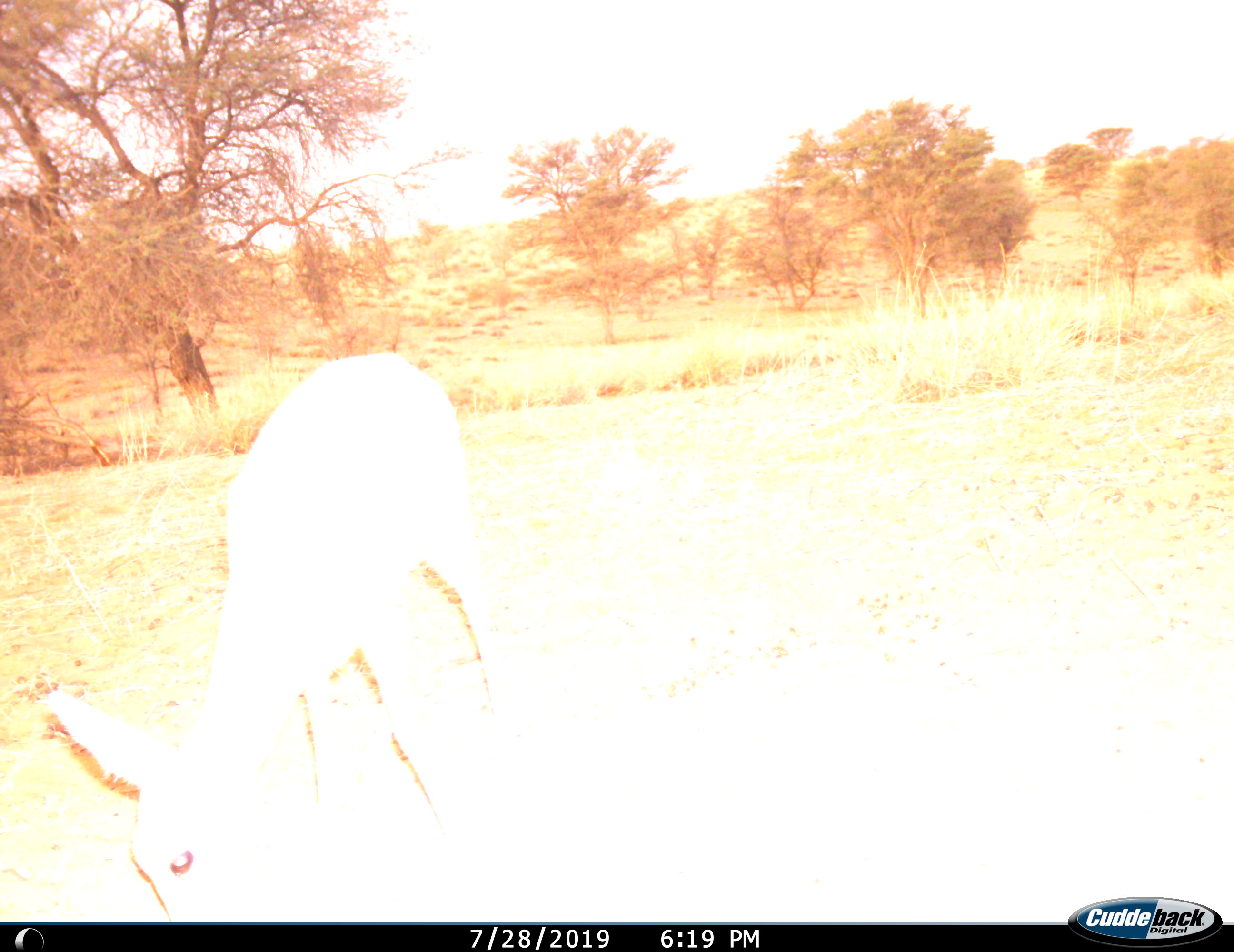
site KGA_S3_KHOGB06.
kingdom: Animalia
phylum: Chordata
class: Mammalia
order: Artiodactyla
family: Bovidae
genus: Raphicerus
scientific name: Raphicerus campestris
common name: steenbok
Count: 1.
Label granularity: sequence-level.